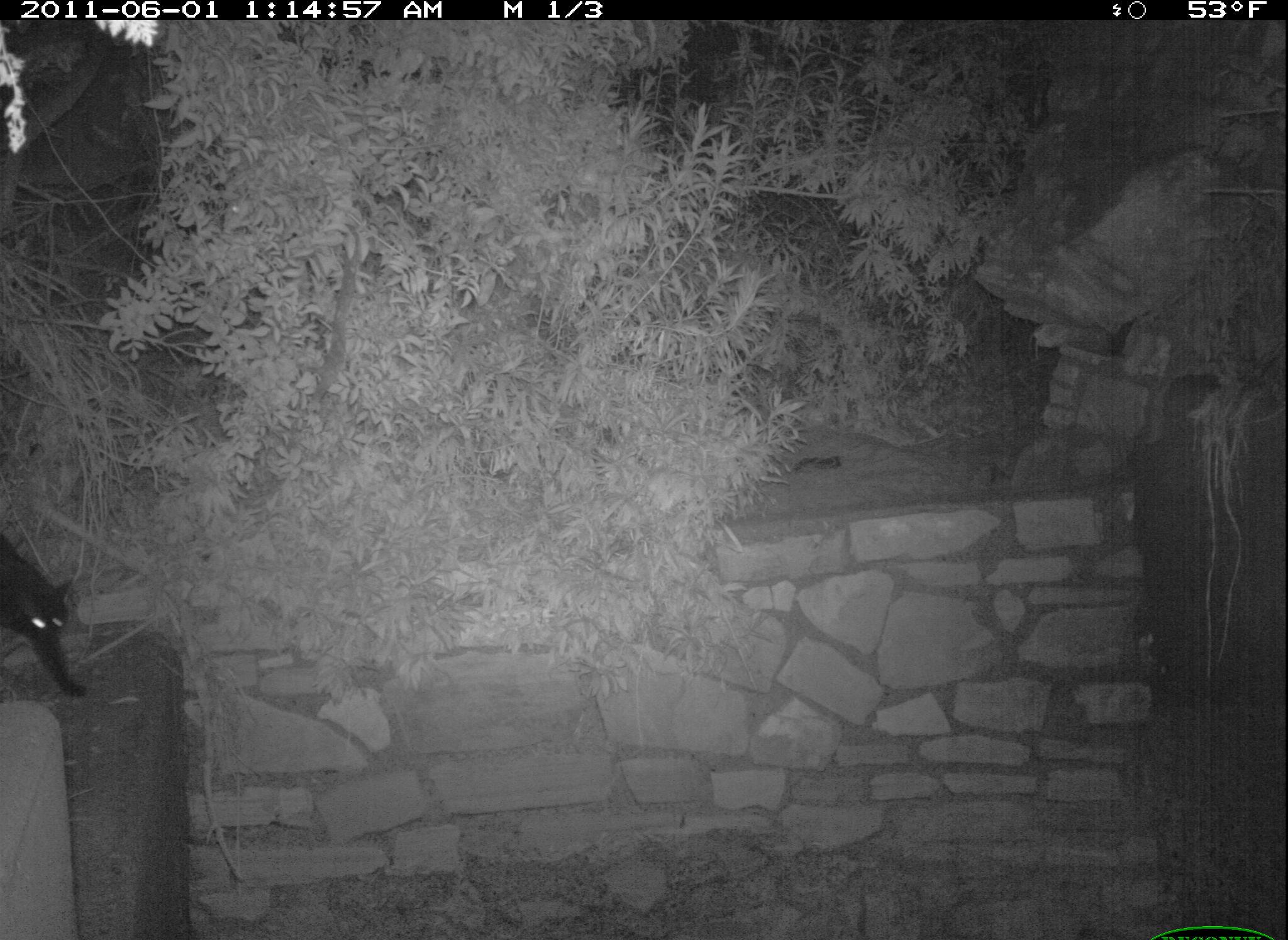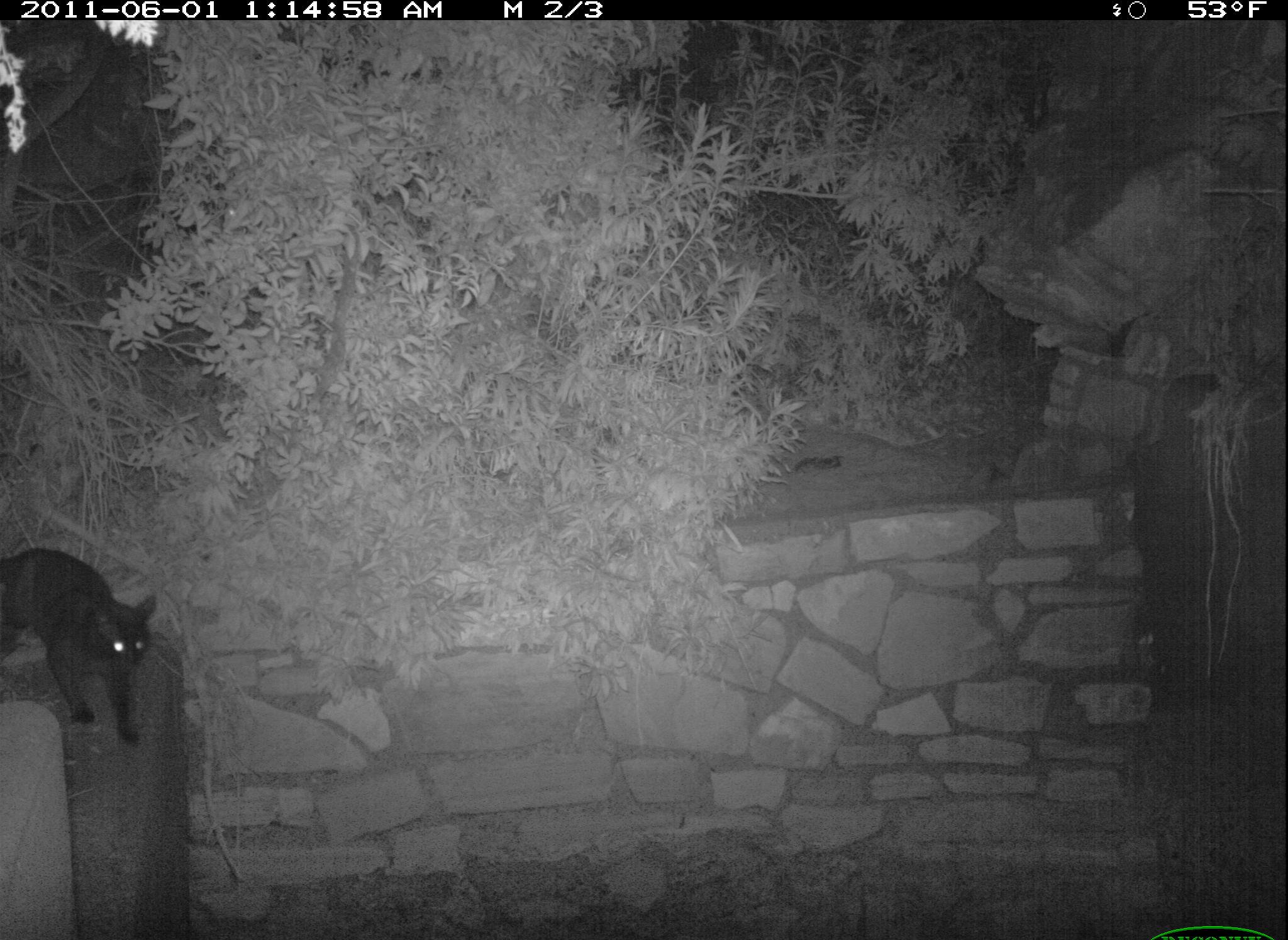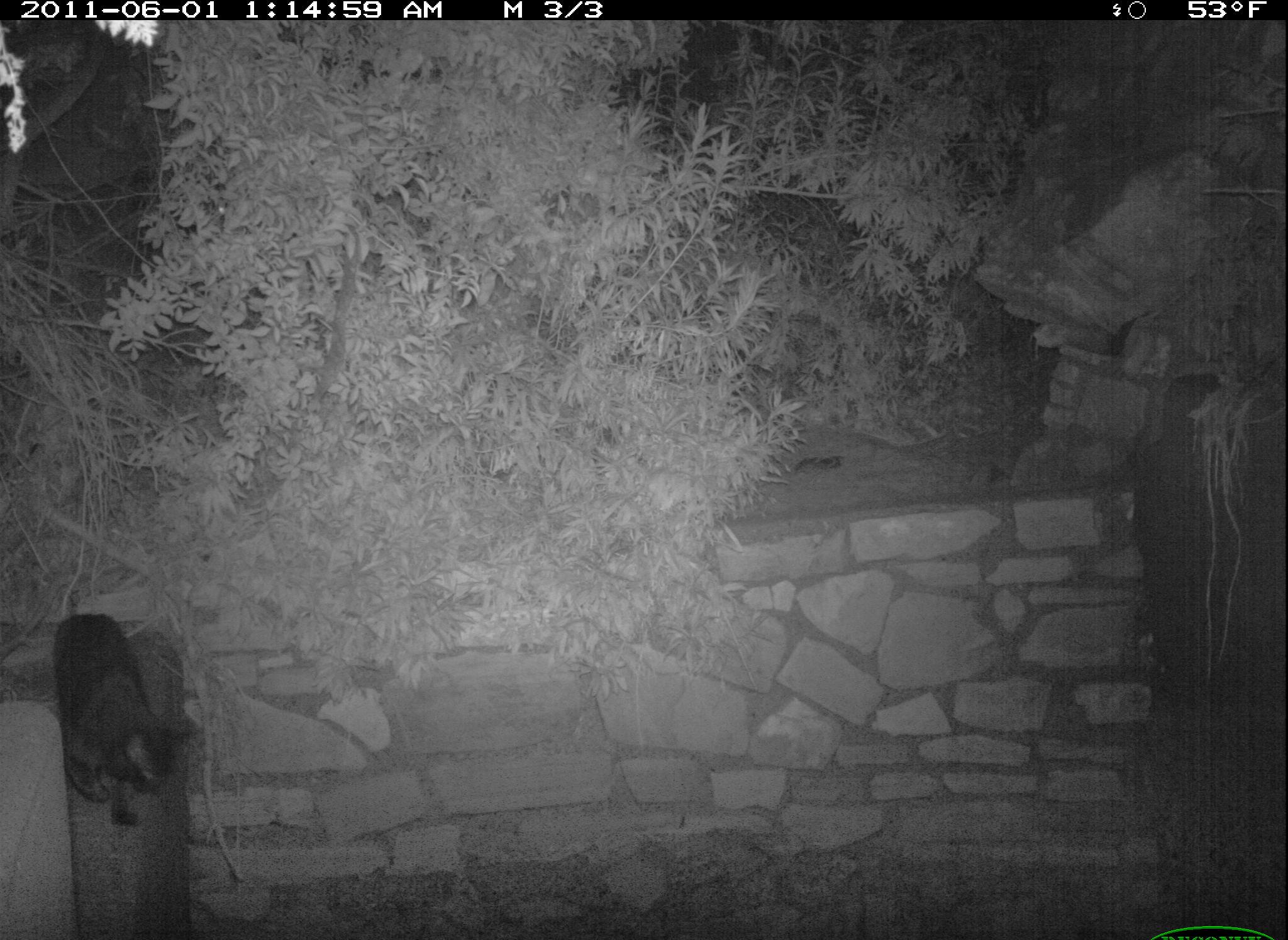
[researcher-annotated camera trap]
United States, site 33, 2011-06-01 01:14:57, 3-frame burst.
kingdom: Animalia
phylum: Chordata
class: Mammalia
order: Carnivora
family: Felidae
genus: Felis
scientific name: Felis catus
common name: cat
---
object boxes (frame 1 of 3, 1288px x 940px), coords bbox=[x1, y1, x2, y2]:
cat: bbox=[2, 512, 100, 709]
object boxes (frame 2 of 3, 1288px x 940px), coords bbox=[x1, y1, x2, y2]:
cat: bbox=[3, 533, 209, 751]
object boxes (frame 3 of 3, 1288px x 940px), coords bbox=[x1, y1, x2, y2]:
cat: bbox=[35, 593, 219, 857]